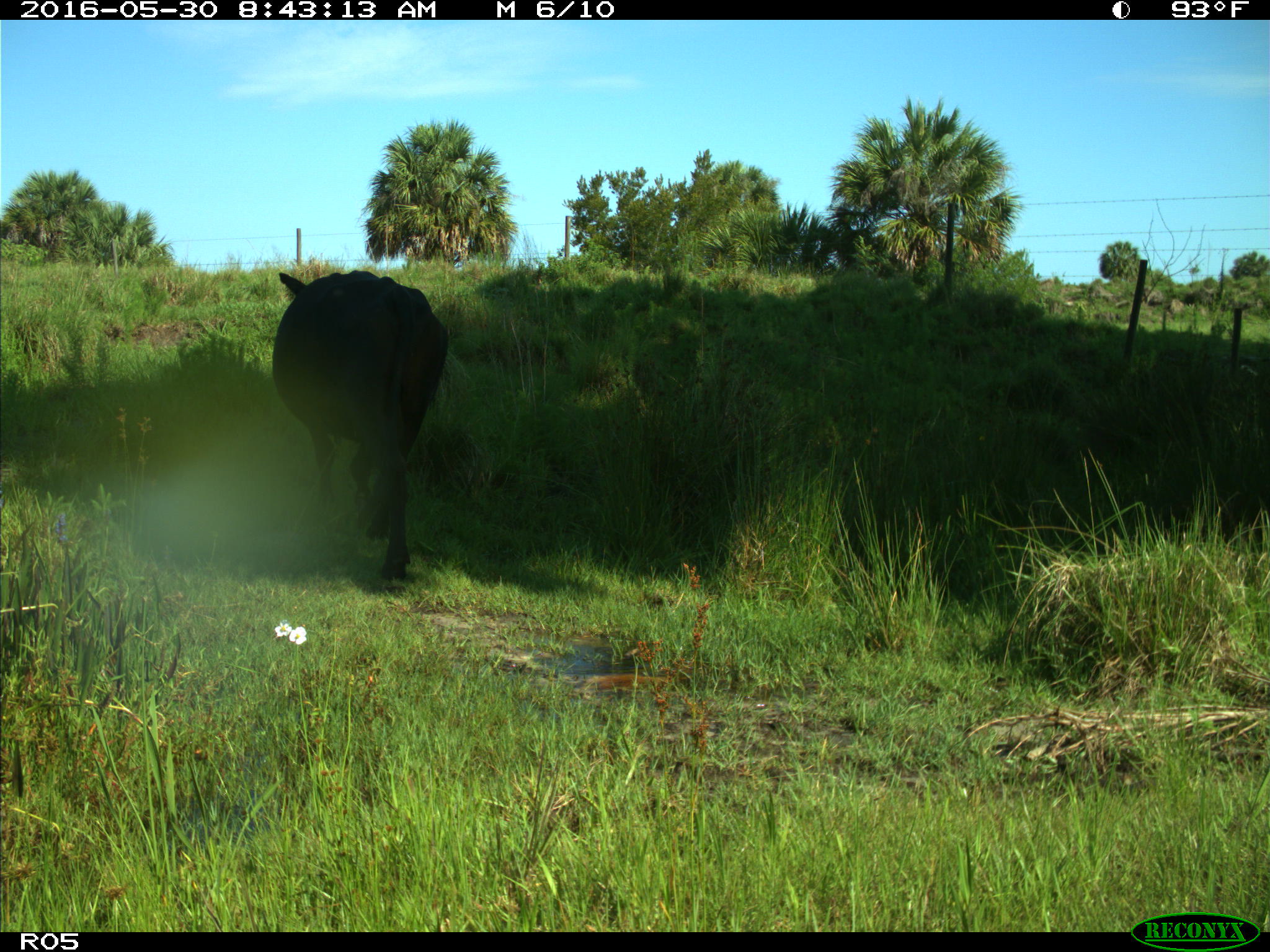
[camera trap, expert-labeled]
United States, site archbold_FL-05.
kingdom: Animalia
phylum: Chordata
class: Mammalia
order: Artiodactyla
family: Bovidae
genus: Bos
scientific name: Bos taurus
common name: domestic cow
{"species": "Bos taurus (domestic cow)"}